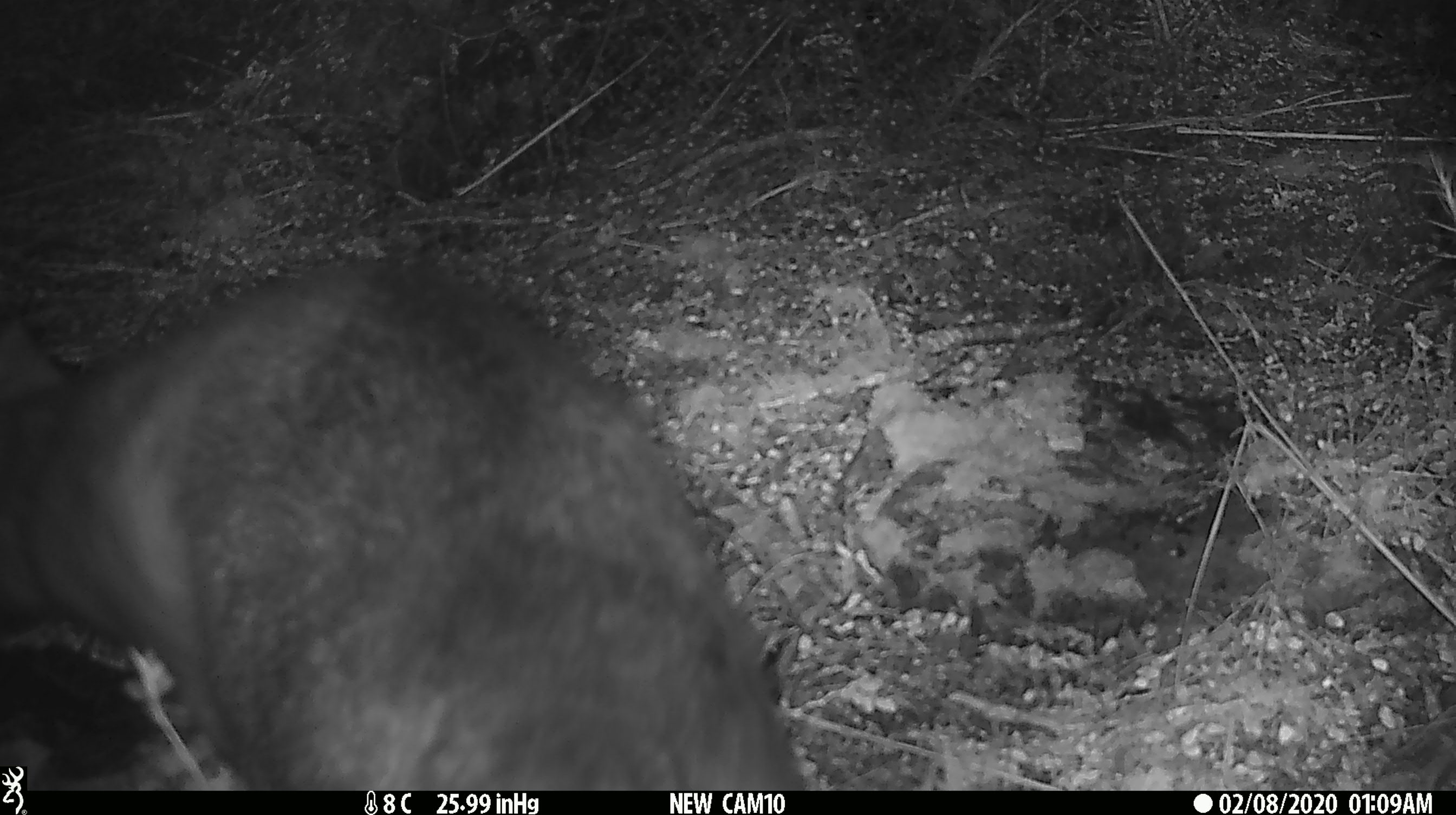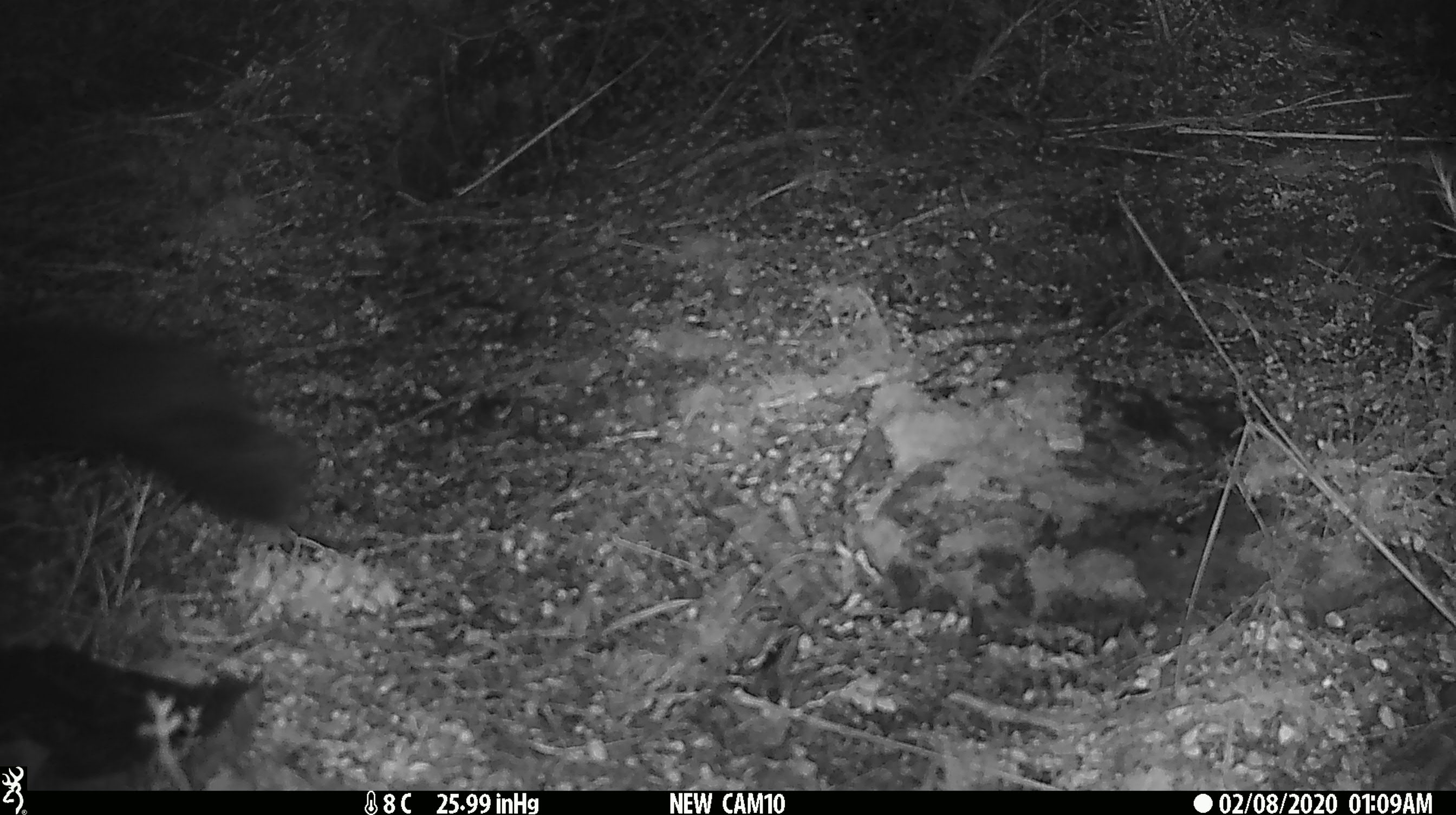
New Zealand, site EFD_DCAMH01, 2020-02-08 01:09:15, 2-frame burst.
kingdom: Animalia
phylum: Chordata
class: Mammalia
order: Diprotodontia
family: Phalangeridae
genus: Trichosurus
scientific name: Trichosurus vulpecula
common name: common brushtail possum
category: possum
Possum (common brushtail possum) (Trichosurus vulpecula).